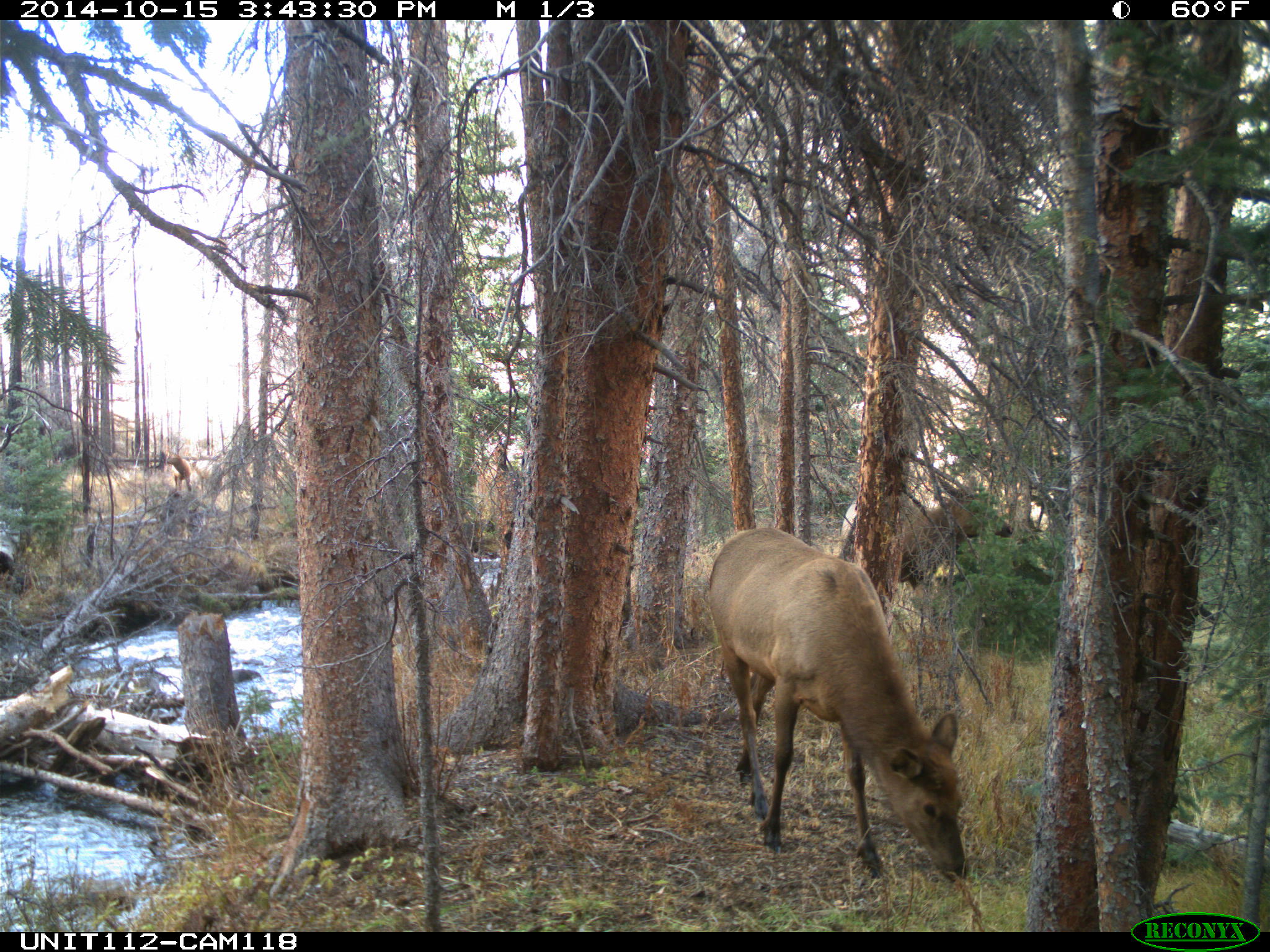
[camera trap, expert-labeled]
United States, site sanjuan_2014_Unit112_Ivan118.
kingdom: Animalia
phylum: Chordata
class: Mammalia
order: Artiodactyla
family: Cervidae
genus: Cervus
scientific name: Cervus elaphus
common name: red deer